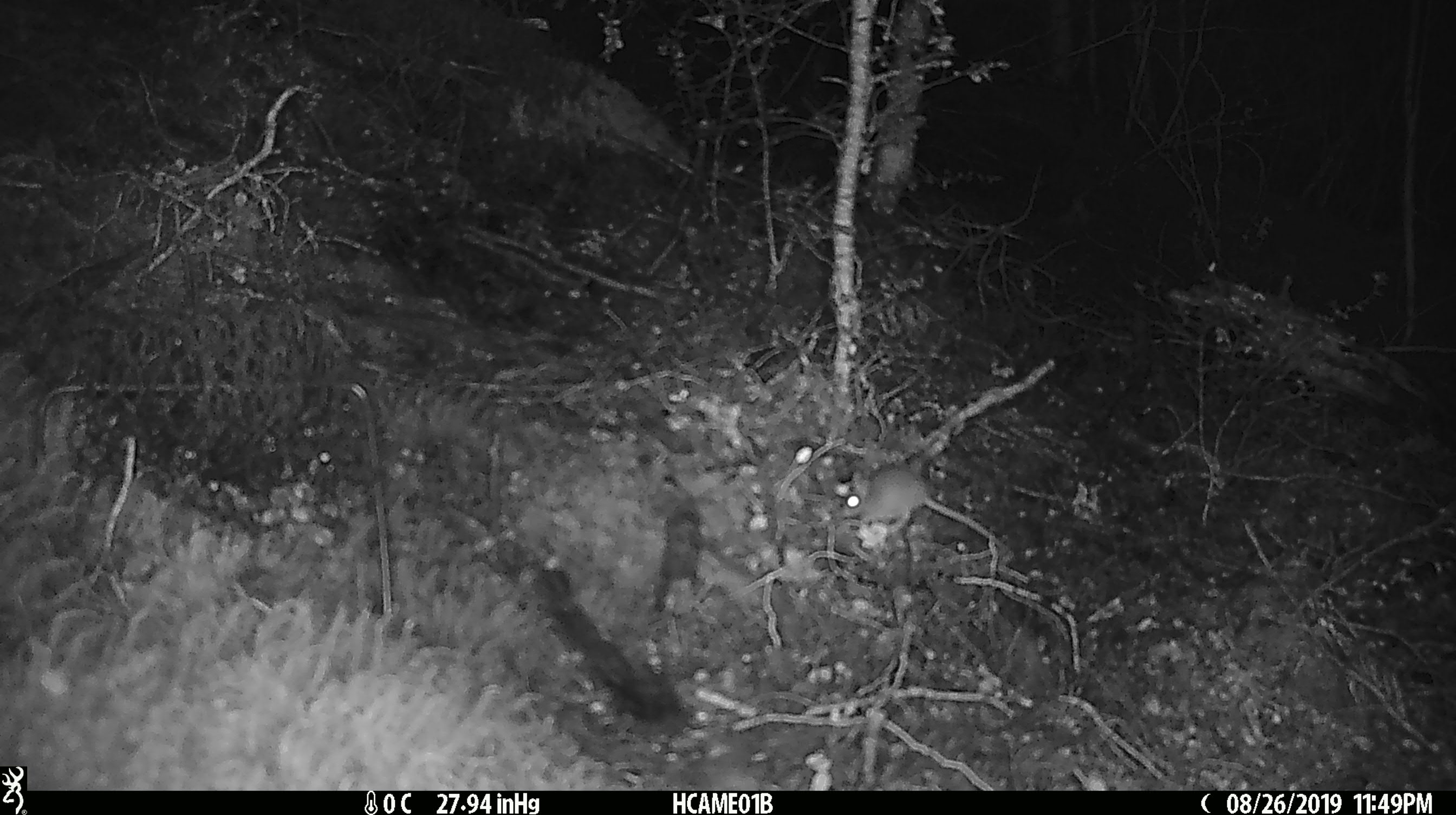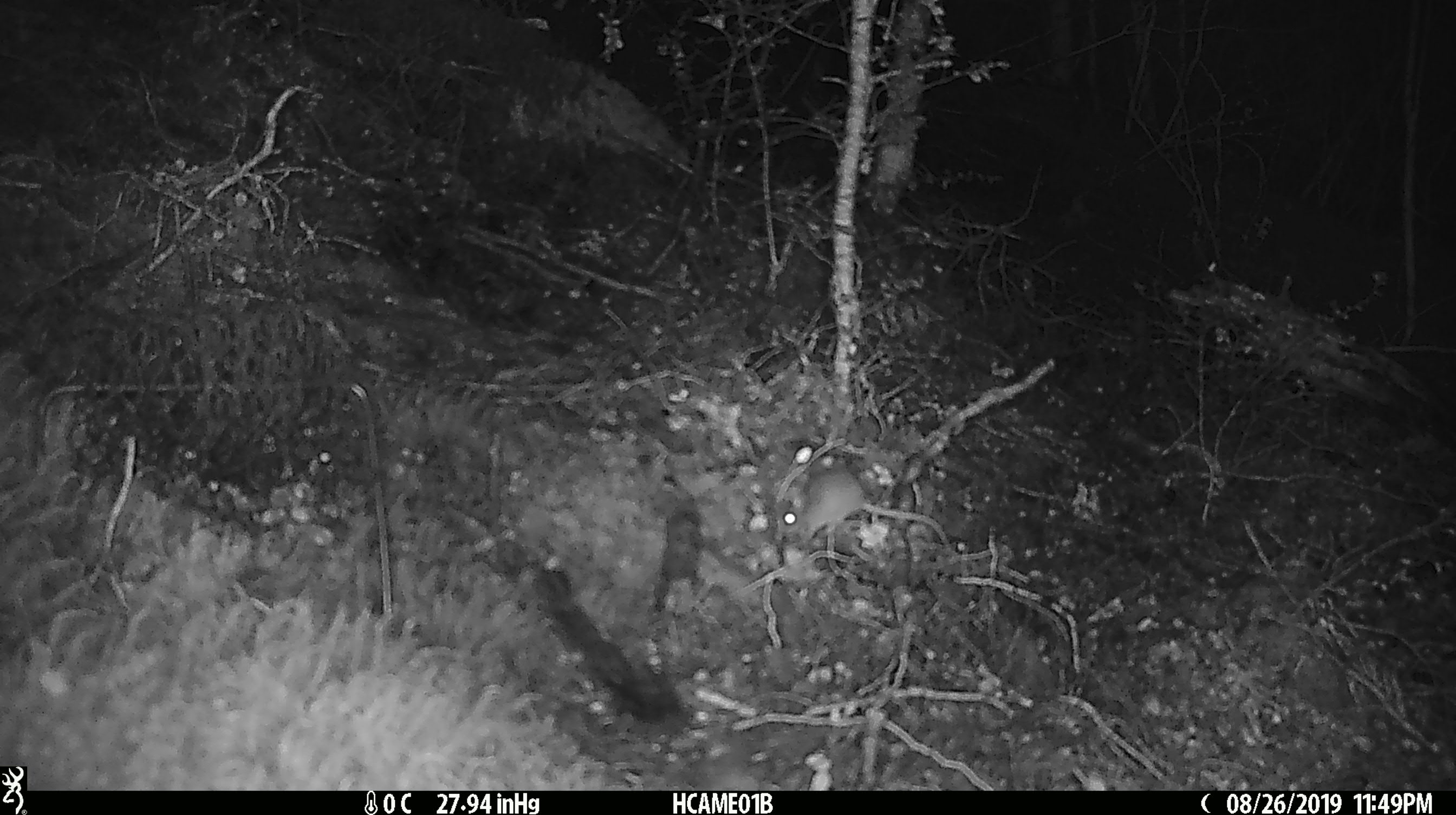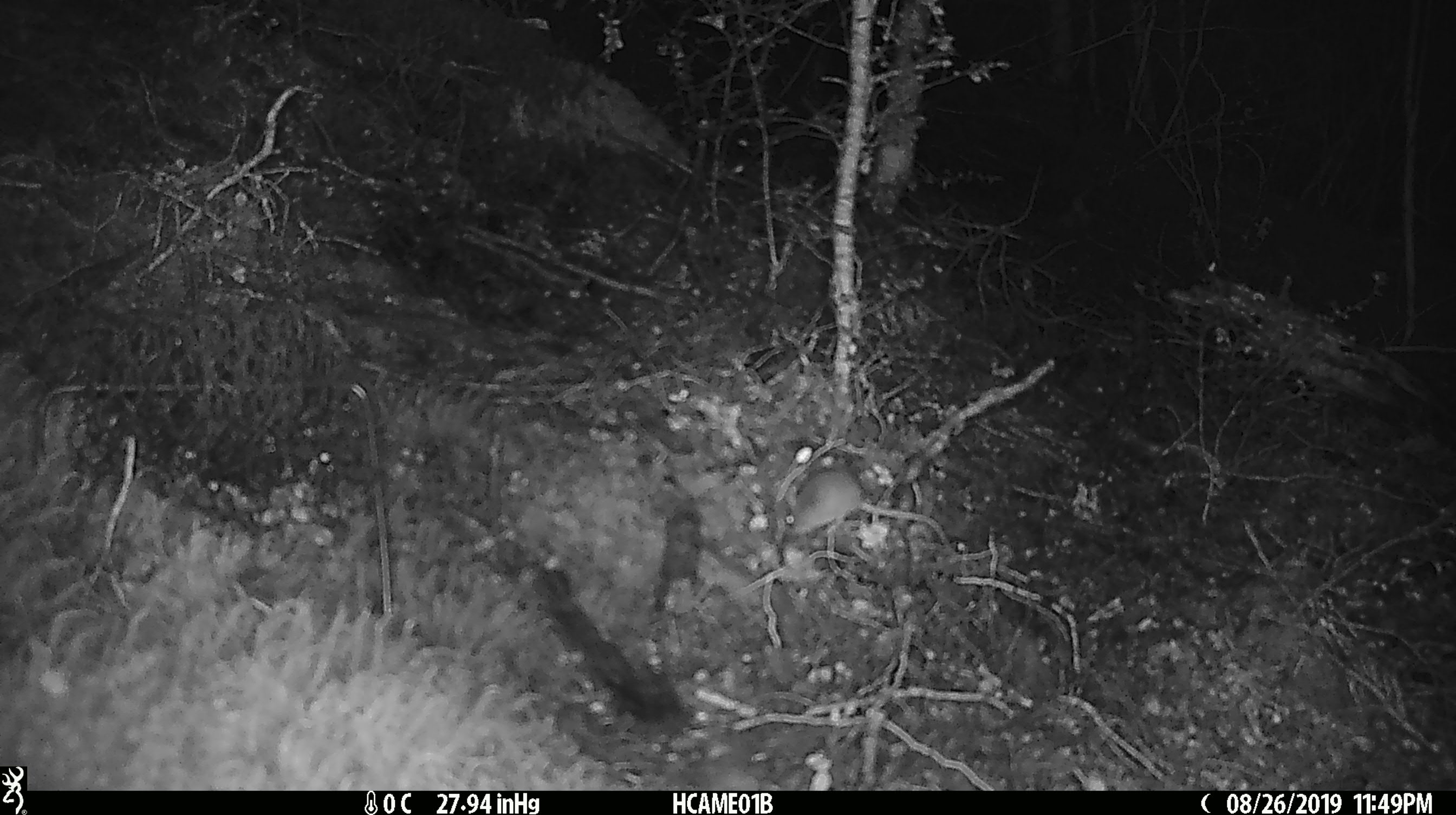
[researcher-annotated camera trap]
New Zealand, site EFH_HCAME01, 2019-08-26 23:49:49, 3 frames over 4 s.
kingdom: Animalia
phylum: Chordata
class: Mammalia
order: Rodentia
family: Muridae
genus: Mus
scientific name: Mus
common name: mouse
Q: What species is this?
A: Mouse (Mus).